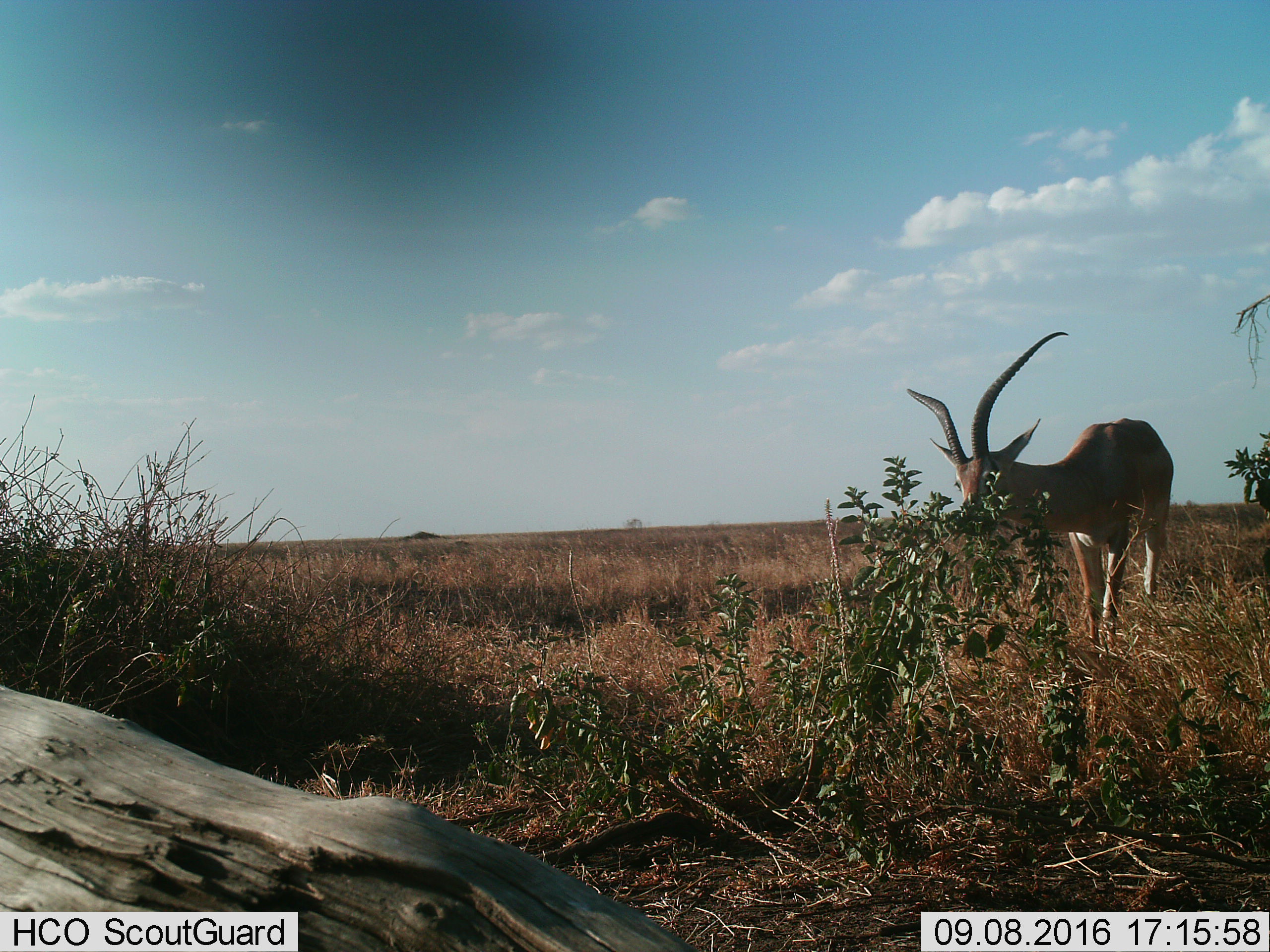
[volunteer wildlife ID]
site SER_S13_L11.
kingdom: Animalia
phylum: Chordata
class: Mammalia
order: Artiodactyla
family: Bovidae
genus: Nanger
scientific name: Nanger granti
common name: grant's gazelle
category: gazellegrants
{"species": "gazellegrants (grant's gazelle) (Nanger granti)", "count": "1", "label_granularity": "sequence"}